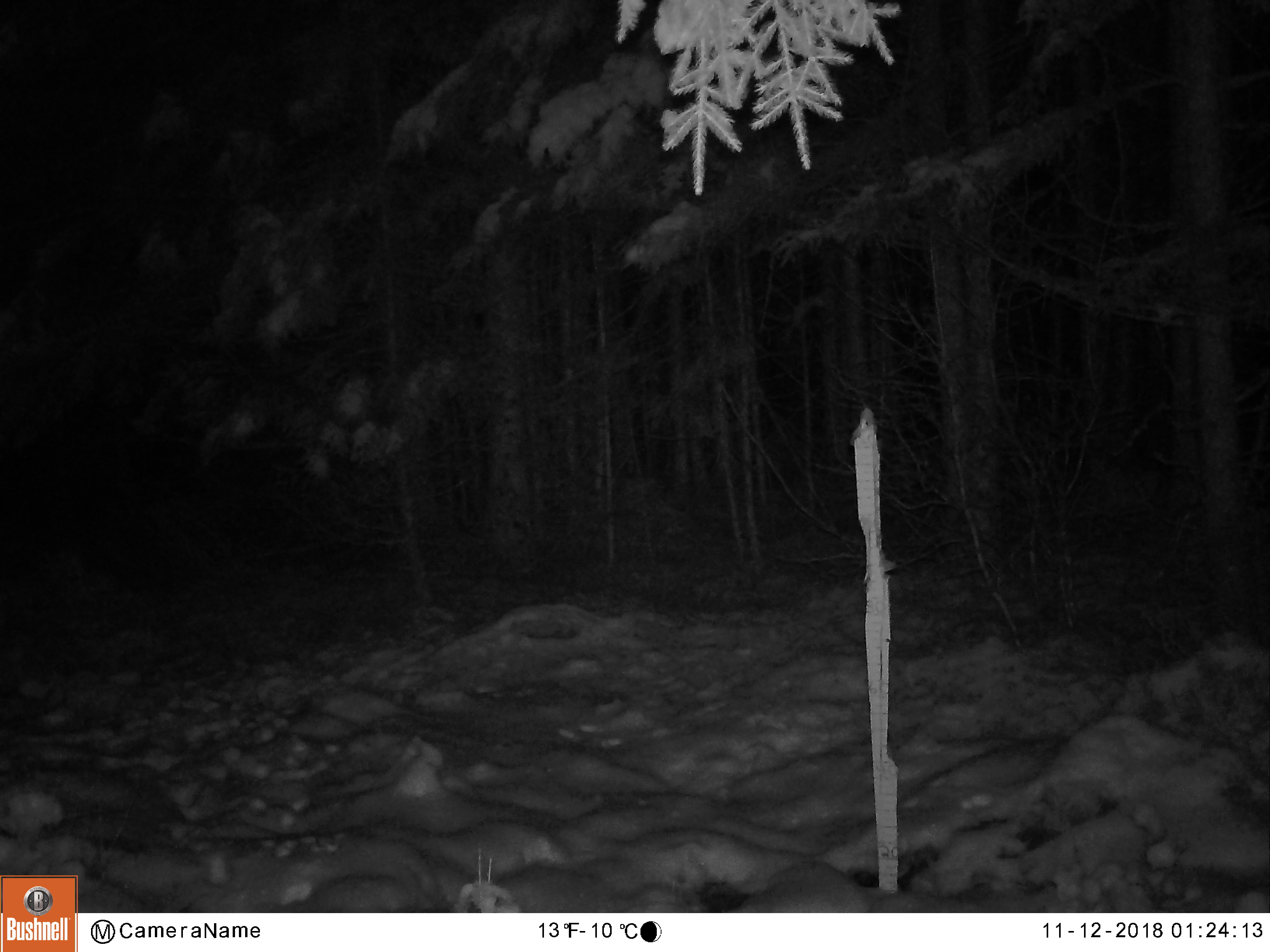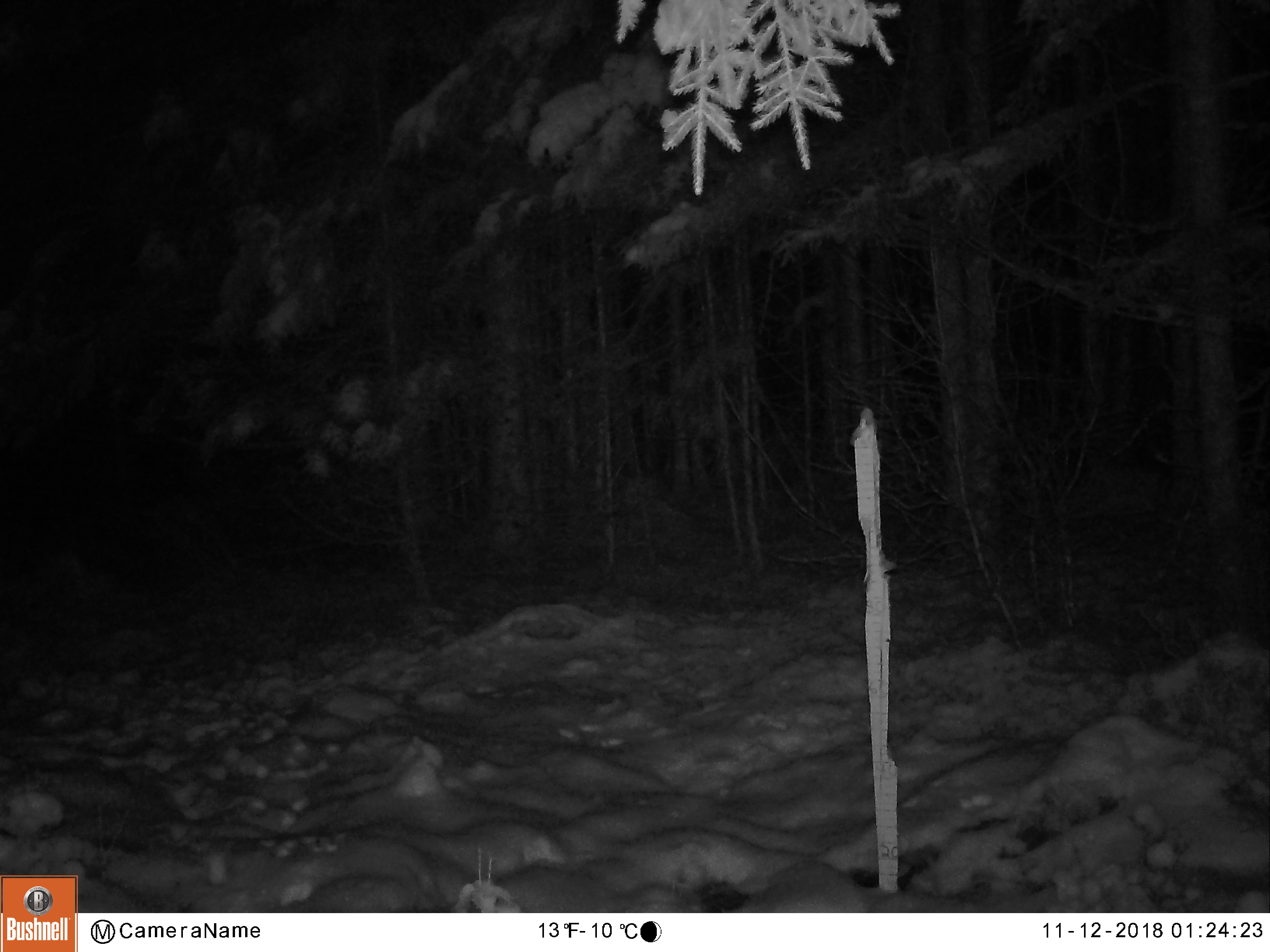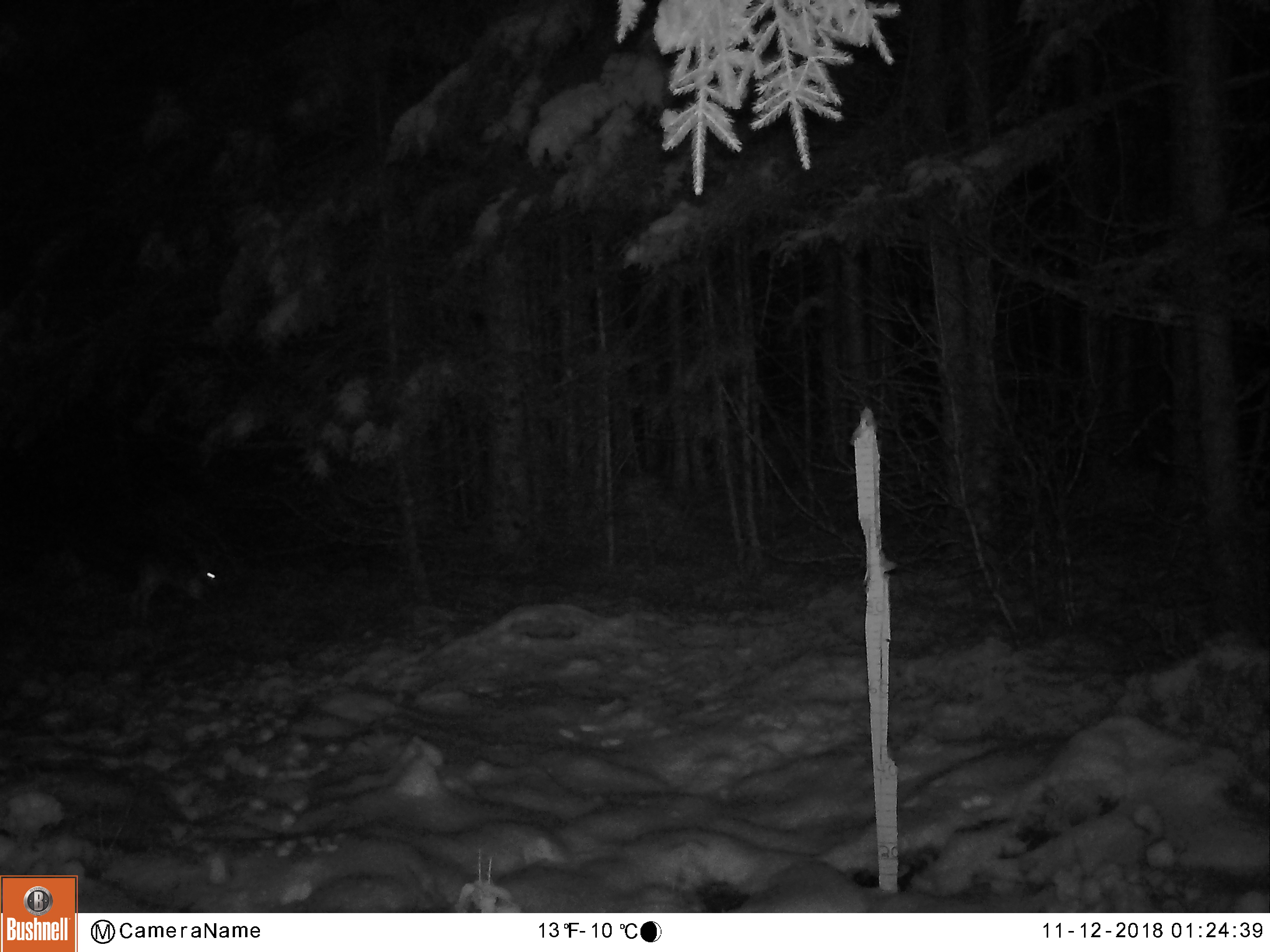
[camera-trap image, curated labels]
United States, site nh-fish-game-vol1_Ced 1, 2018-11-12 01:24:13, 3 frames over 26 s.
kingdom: Animalia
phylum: Chordata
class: Mammalia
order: Lagomorpha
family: Leporidae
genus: Lepus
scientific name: Lepus americanus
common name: snowshoe hare